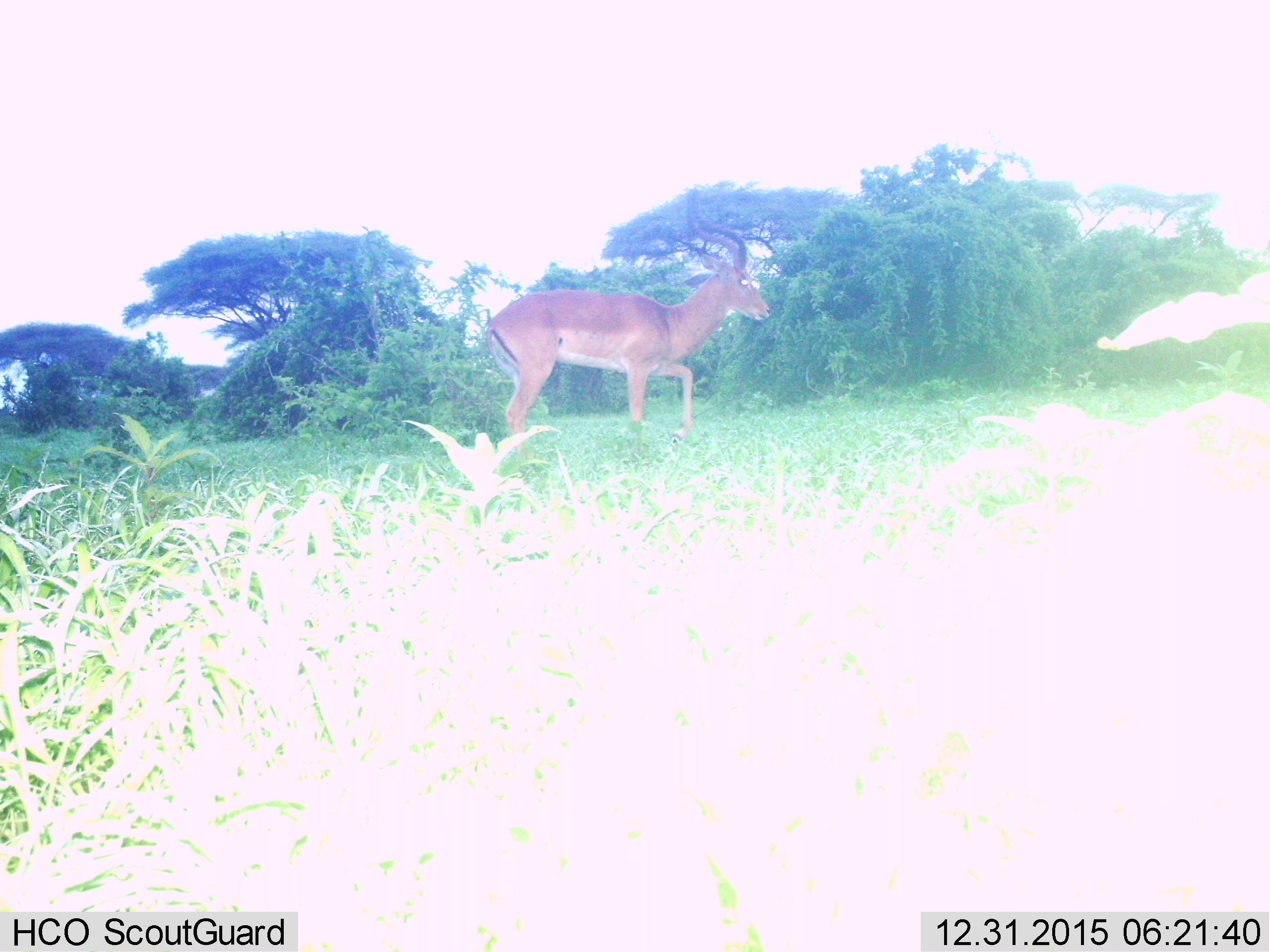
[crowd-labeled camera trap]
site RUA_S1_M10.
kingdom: Animalia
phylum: Chordata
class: Mammalia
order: Artiodactyla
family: Bovidae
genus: Aepyceros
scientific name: Aepyceros melampus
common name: impala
Impala (Aepyceros melampus), count 1. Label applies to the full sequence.